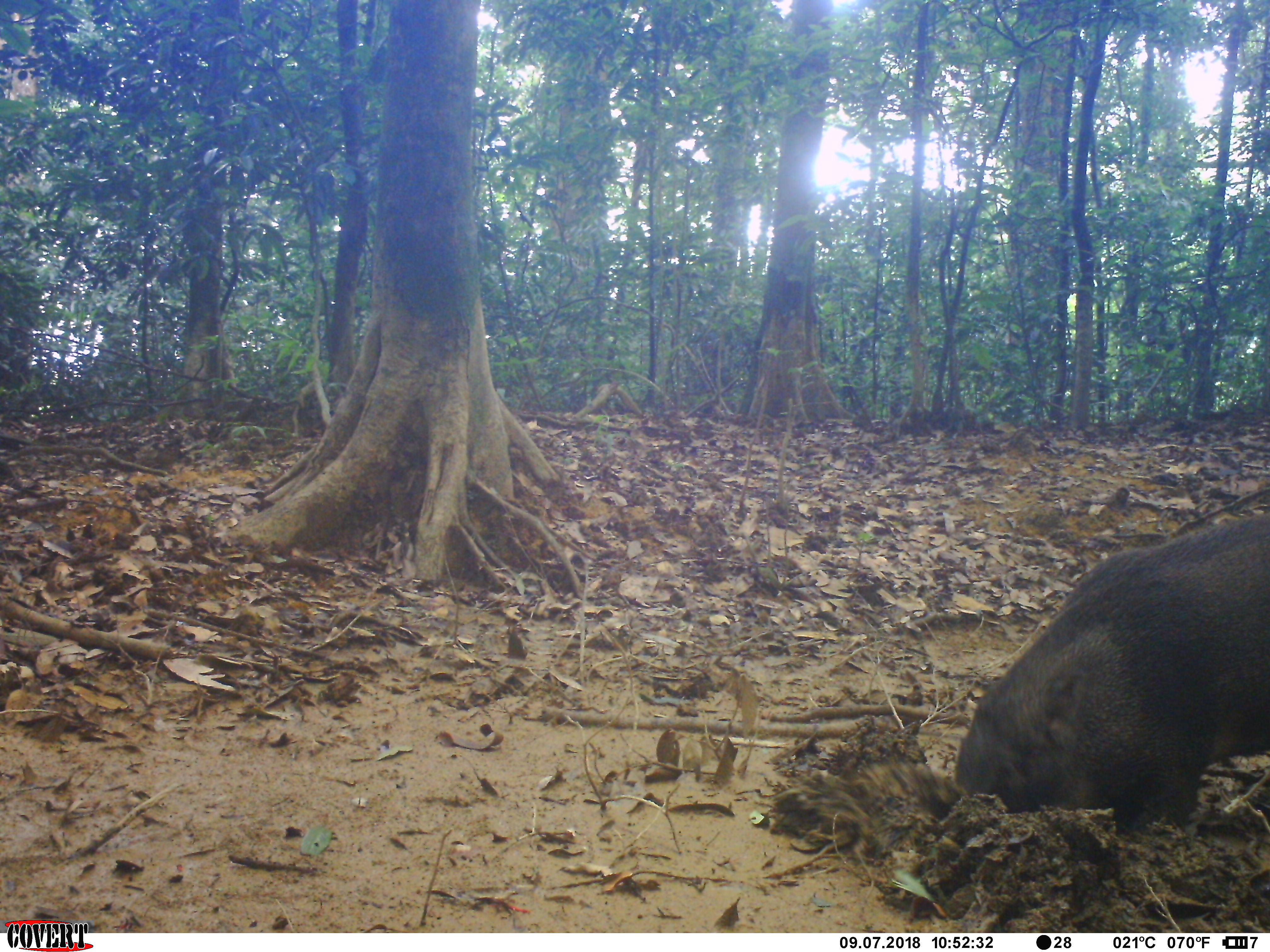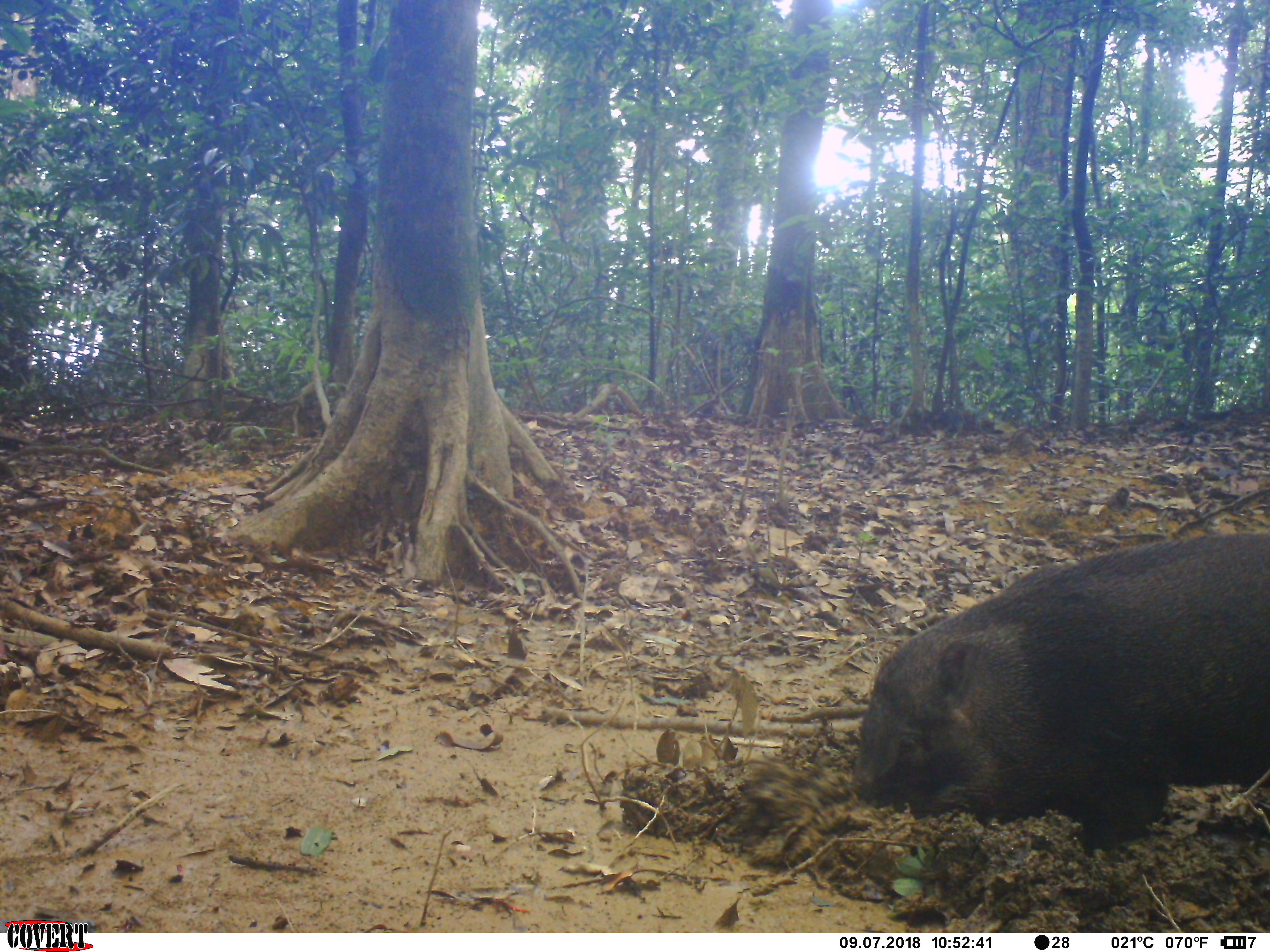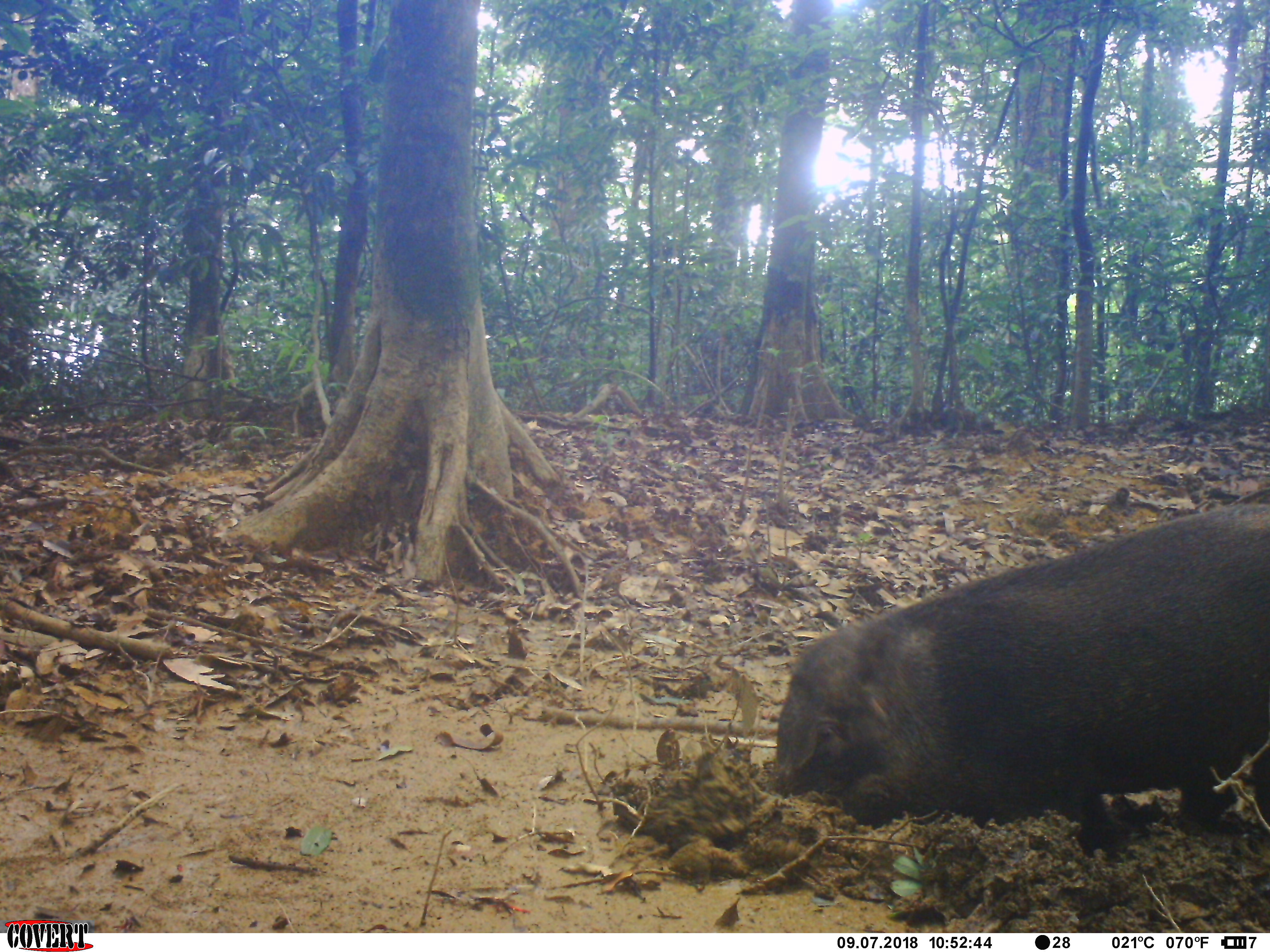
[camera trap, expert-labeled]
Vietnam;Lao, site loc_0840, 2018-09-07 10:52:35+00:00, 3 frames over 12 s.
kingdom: Animalia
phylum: Chordata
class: Mammalia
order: Artiodactyla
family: Suidae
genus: Sus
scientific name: Sus scrofa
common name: eurasian wild pig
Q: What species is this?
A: Eurasian wild pig (Sus scrofa).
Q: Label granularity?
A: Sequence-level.